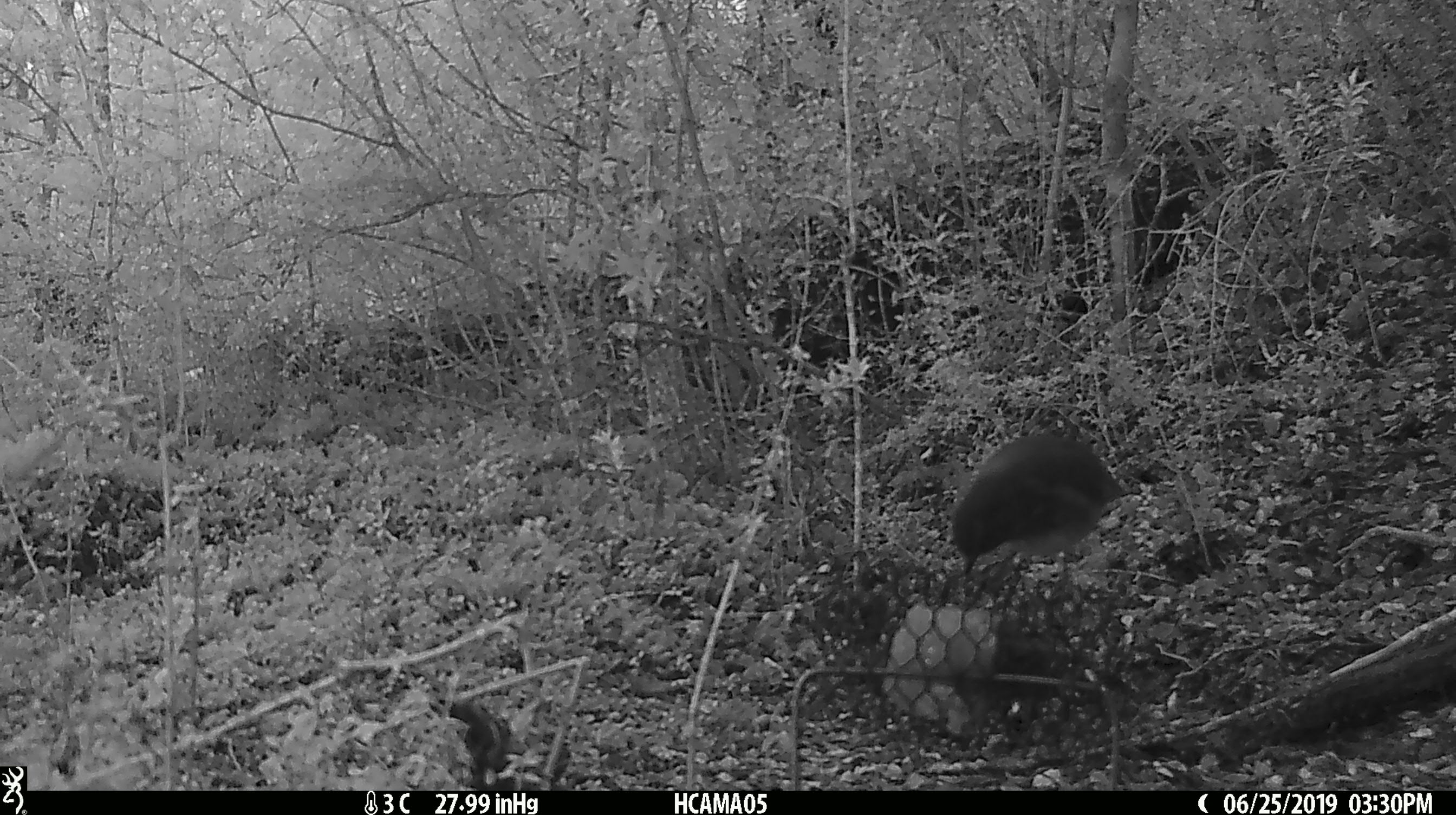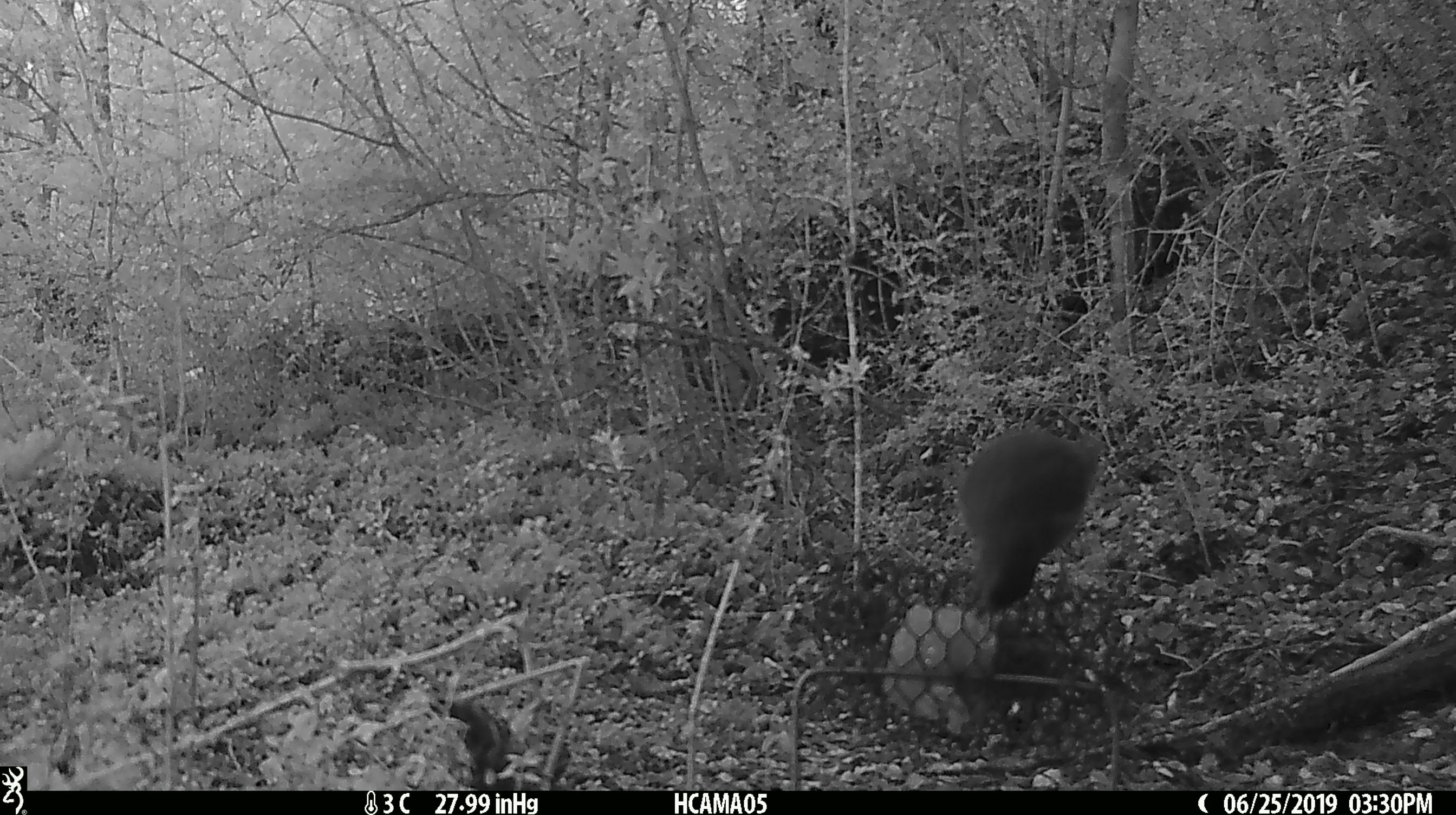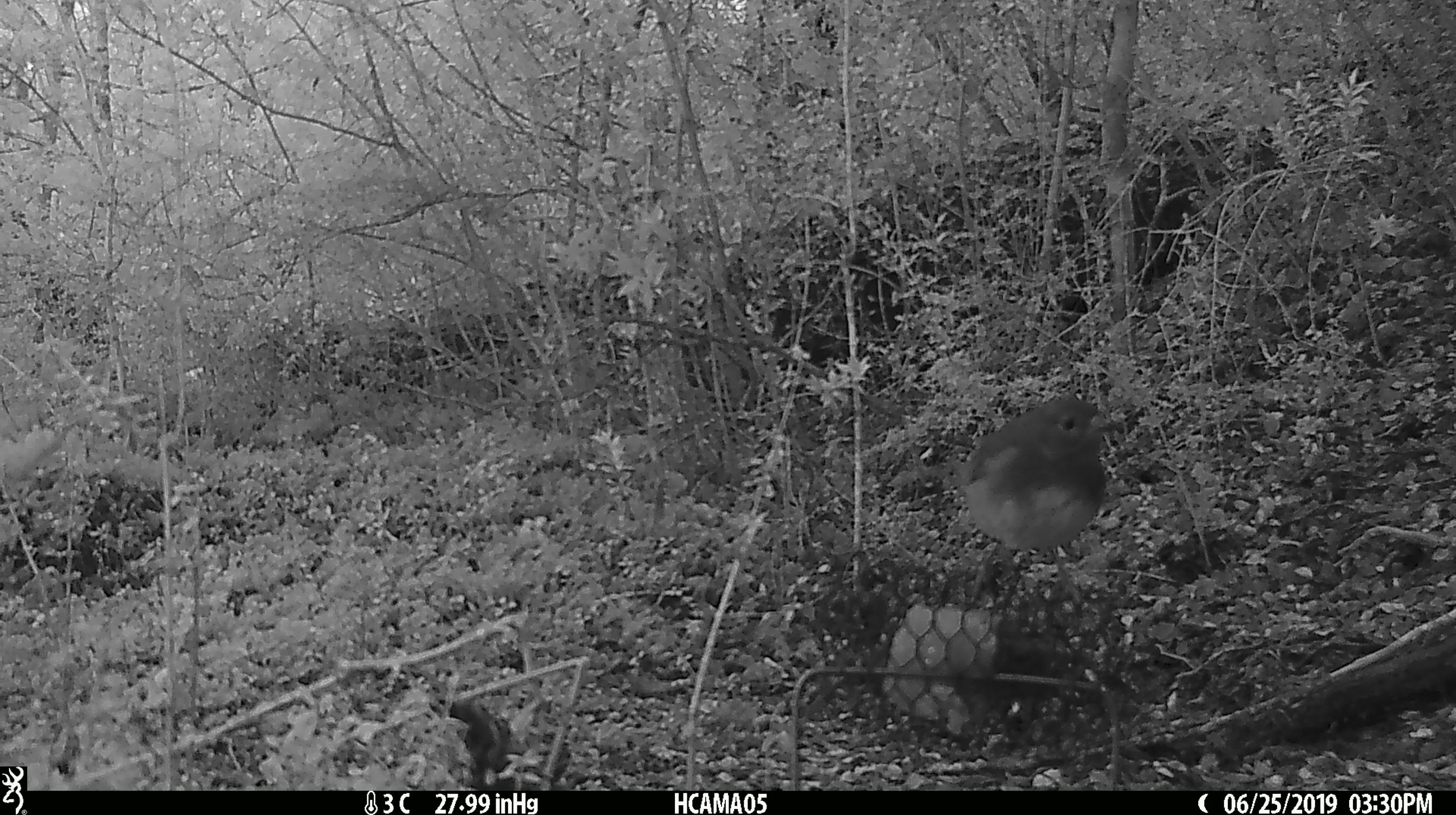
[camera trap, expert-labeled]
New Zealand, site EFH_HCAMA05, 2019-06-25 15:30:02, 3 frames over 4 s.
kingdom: Animalia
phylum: Chordata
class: Aves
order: Passeriformes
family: Petroicidae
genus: Petroica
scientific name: Petroica australis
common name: new zealand robin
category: robin